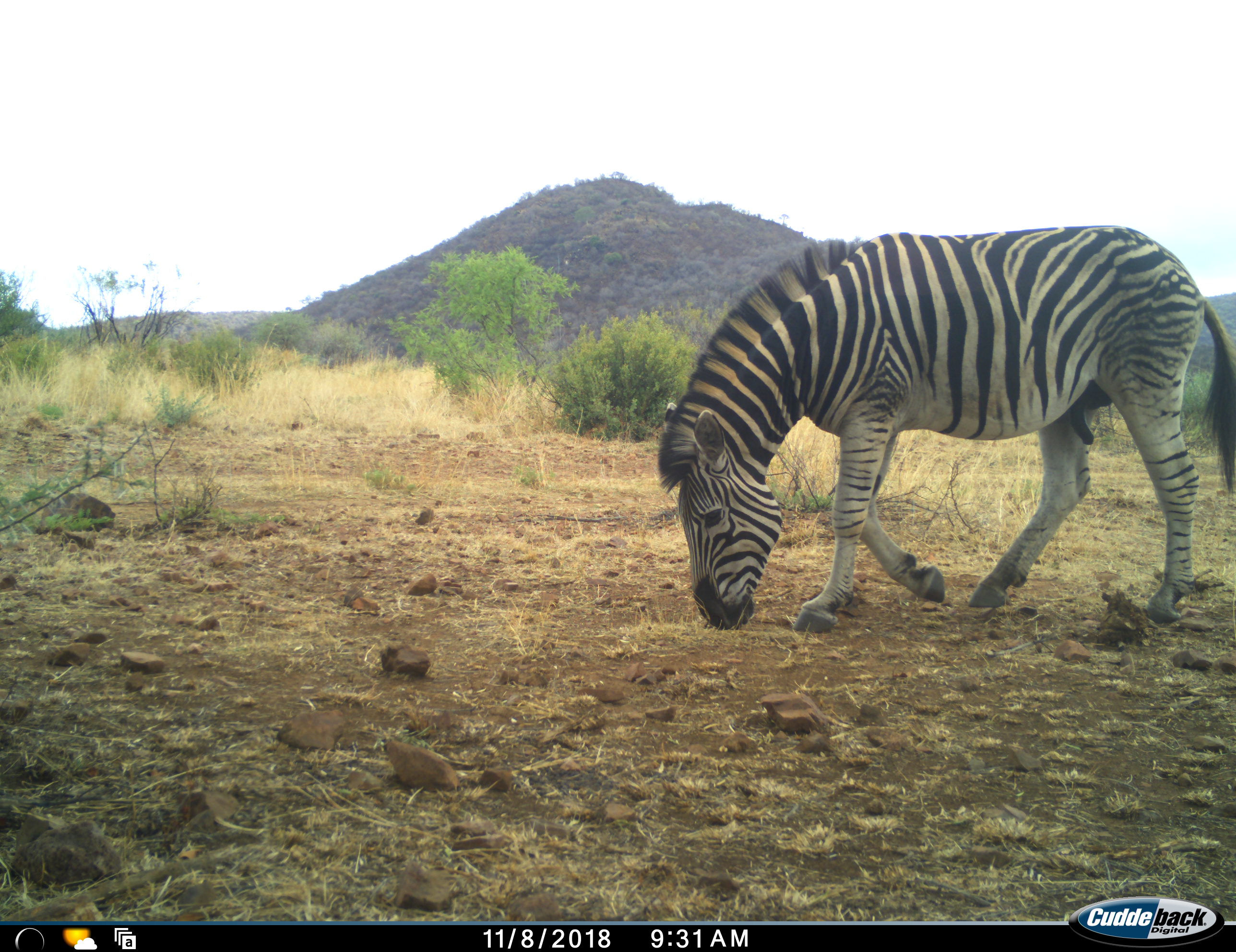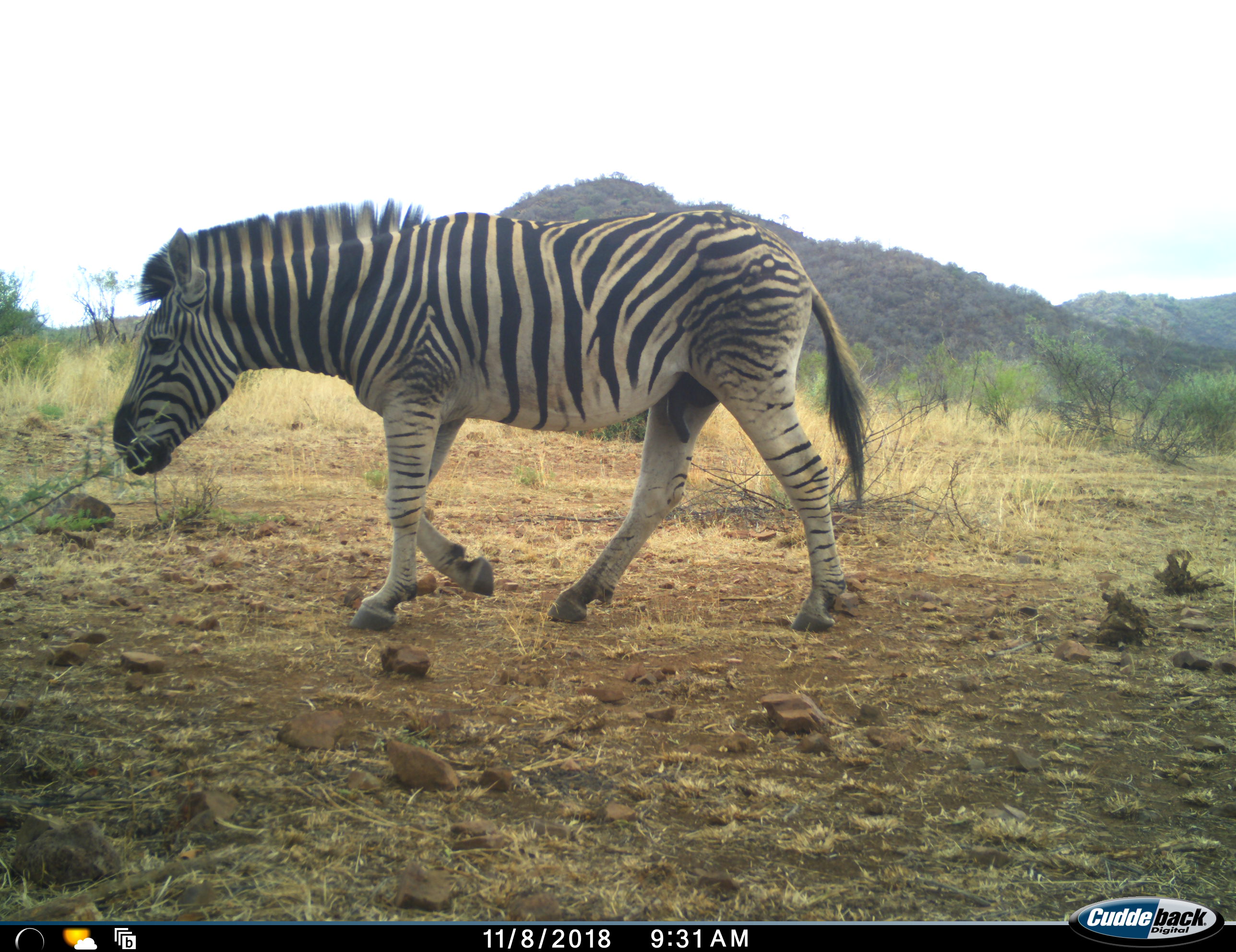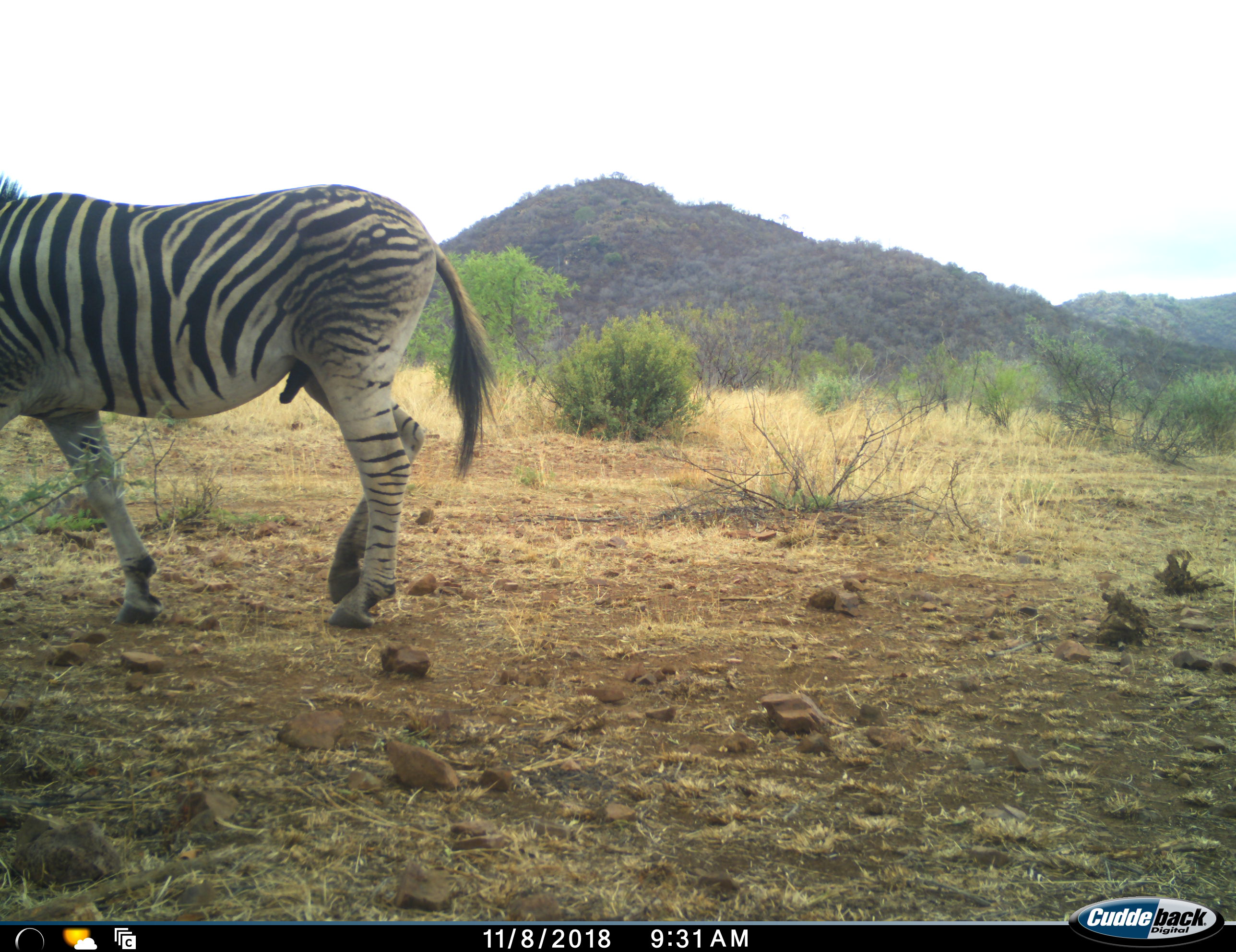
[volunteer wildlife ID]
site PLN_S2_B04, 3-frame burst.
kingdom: Animalia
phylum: Chordata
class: Mammalia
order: Perissodactyla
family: Equidae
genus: Equus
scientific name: Equus quagga burchellii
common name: burchell's zebra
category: zebraburchells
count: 1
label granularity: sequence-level